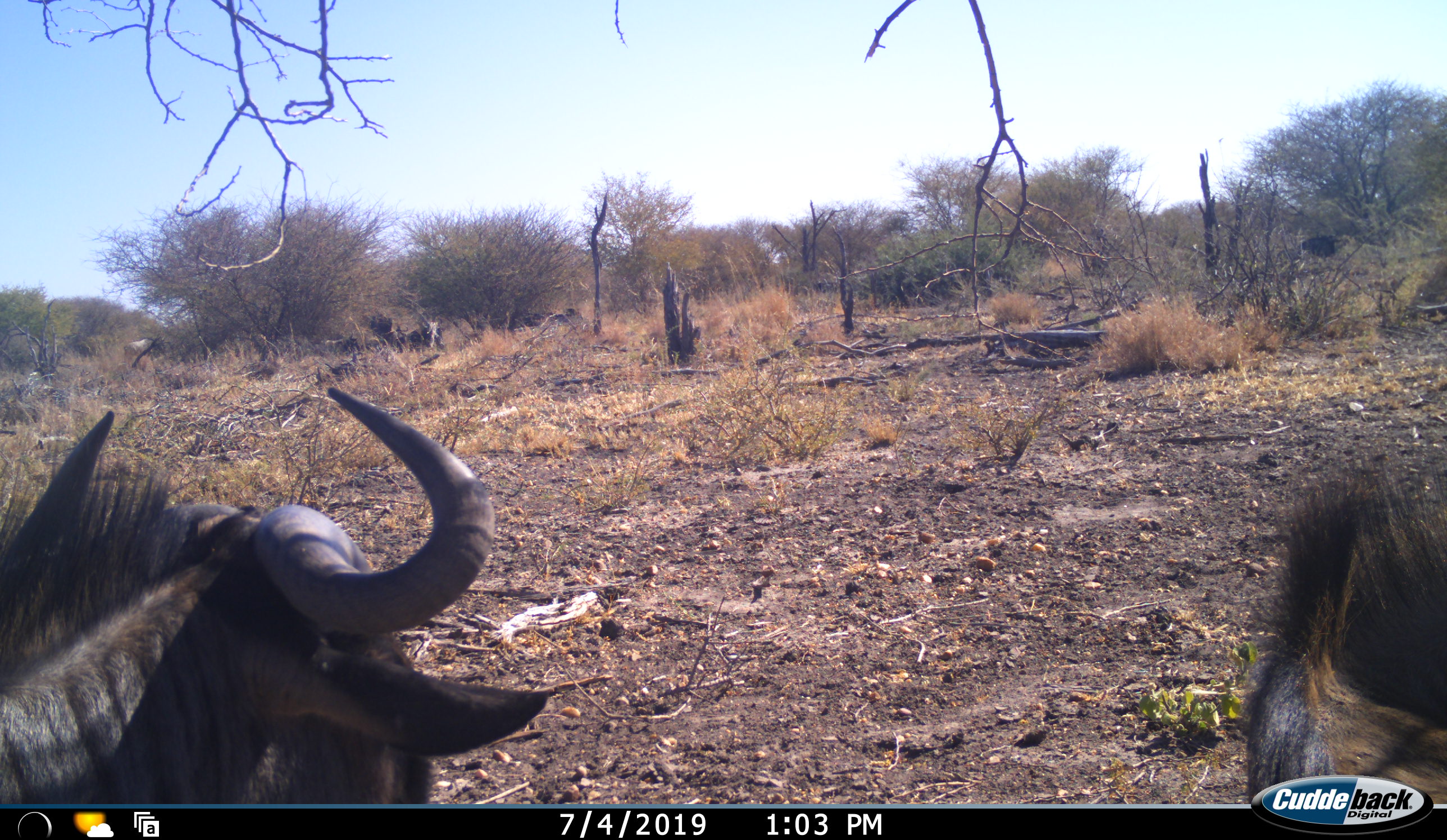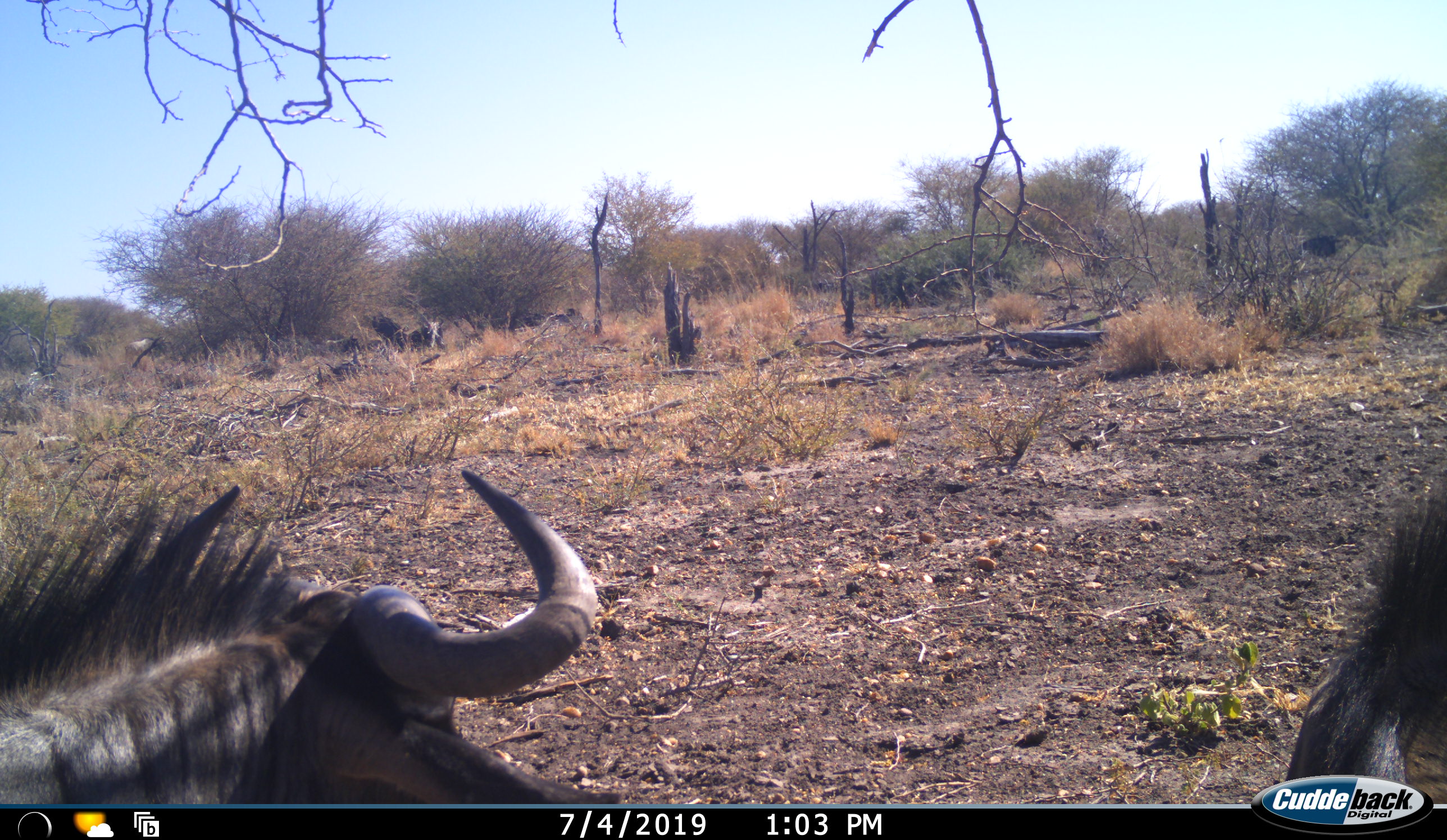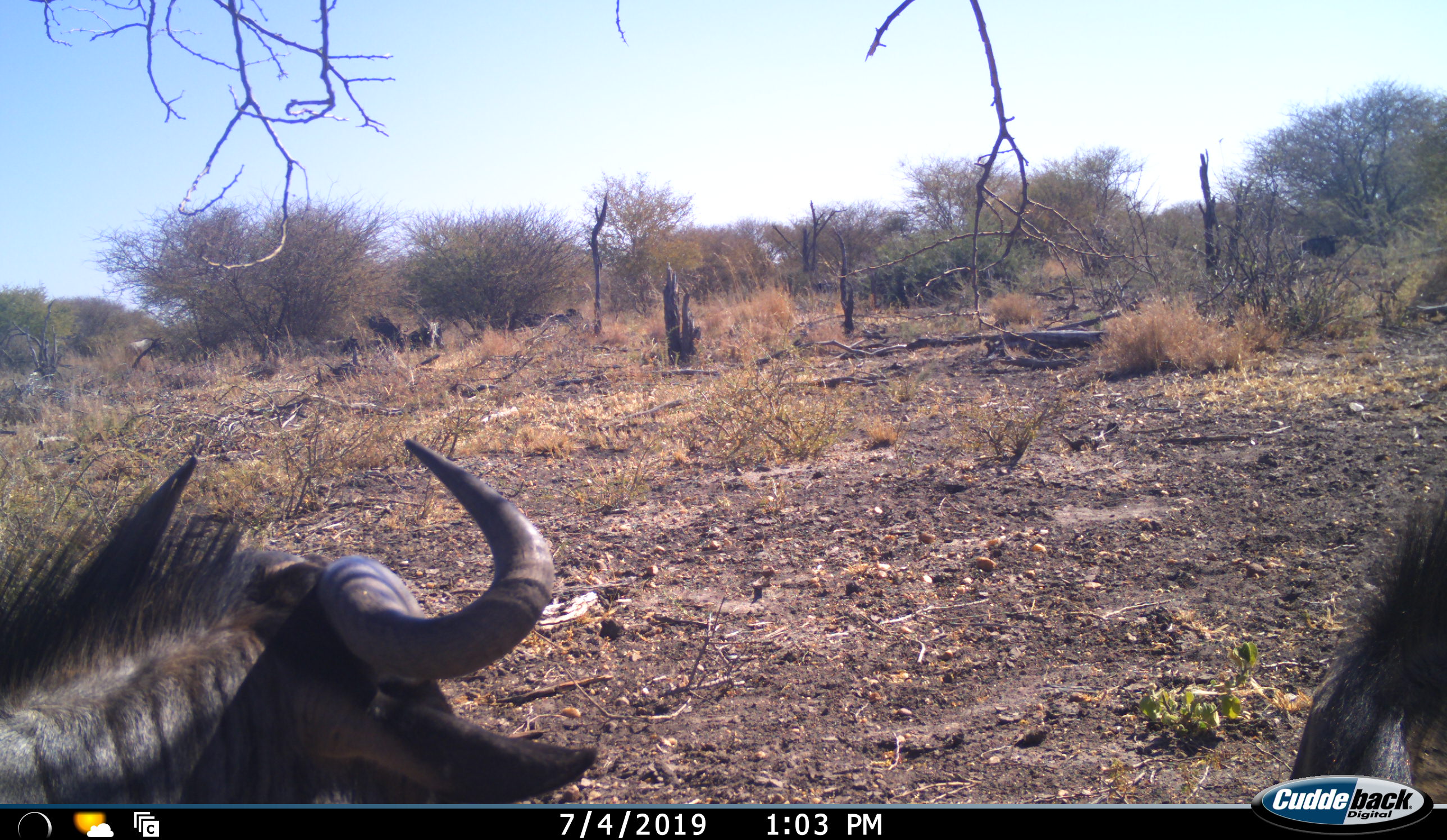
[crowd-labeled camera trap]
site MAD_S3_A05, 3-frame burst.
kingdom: Animalia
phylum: Chordata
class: Mammalia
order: Artiodactyla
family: Bovidae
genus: Connochaetes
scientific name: Connochaetes taurinus taurinus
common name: blue wildebeest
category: wildebeestblue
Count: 2.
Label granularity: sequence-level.